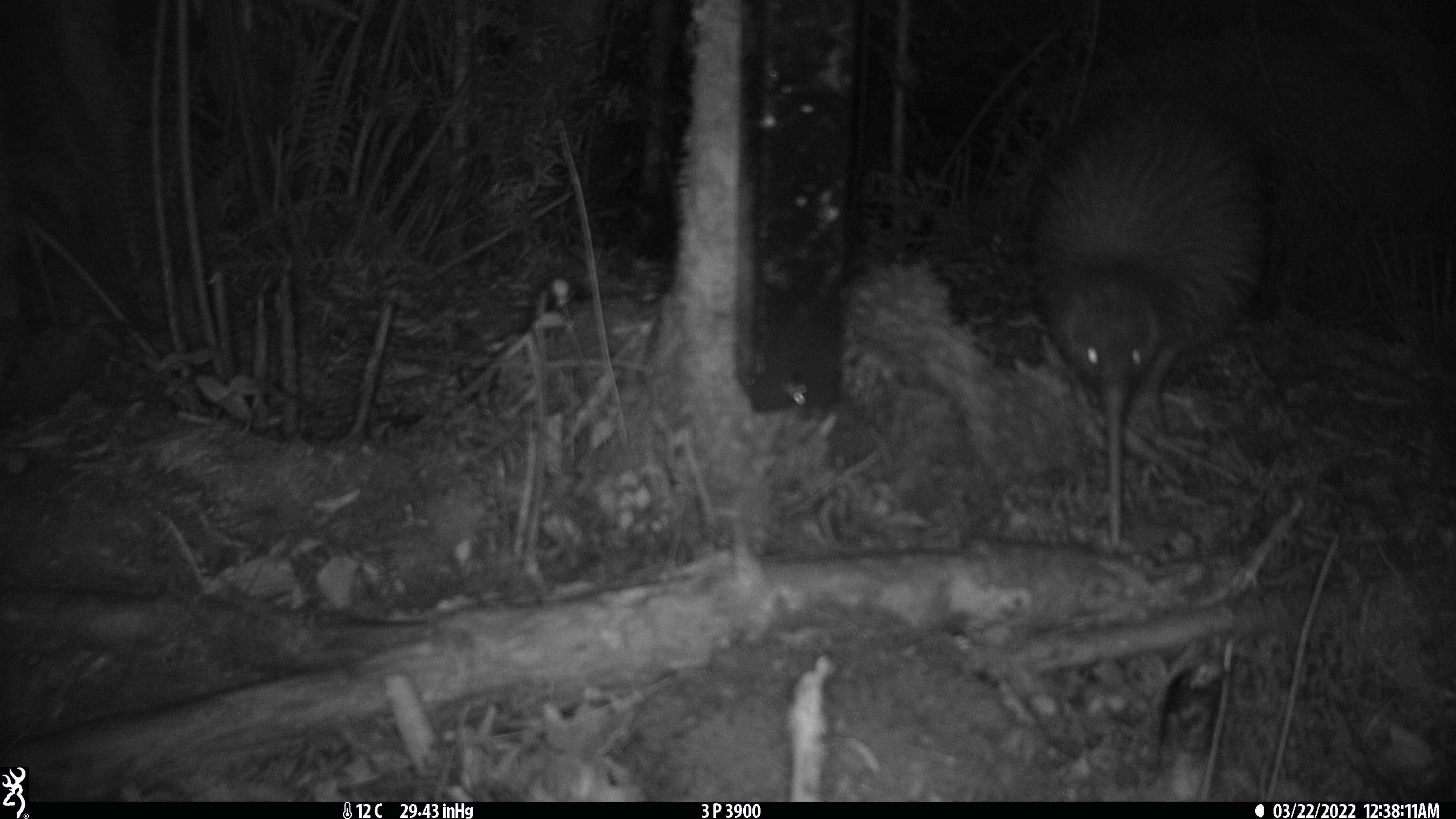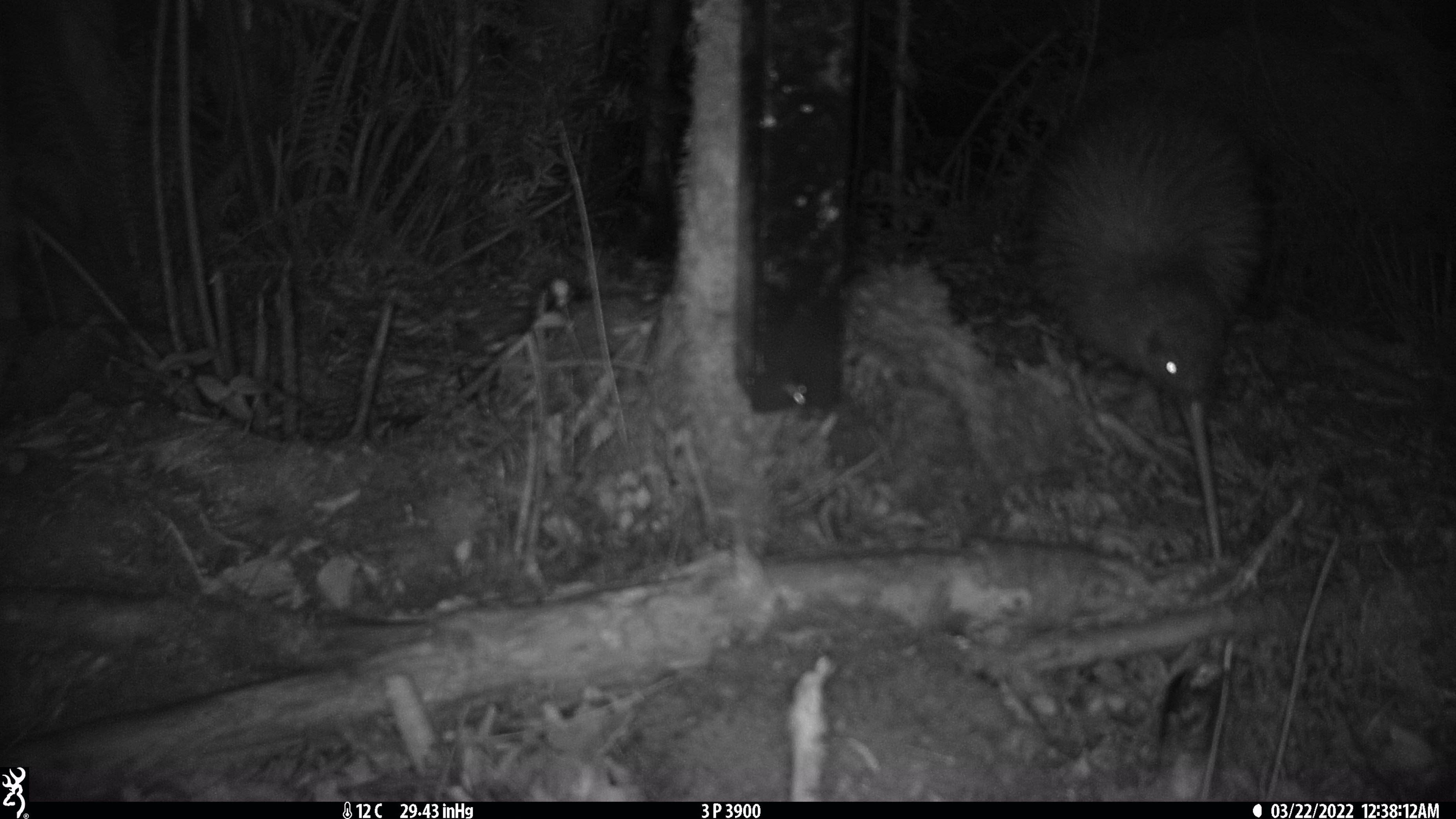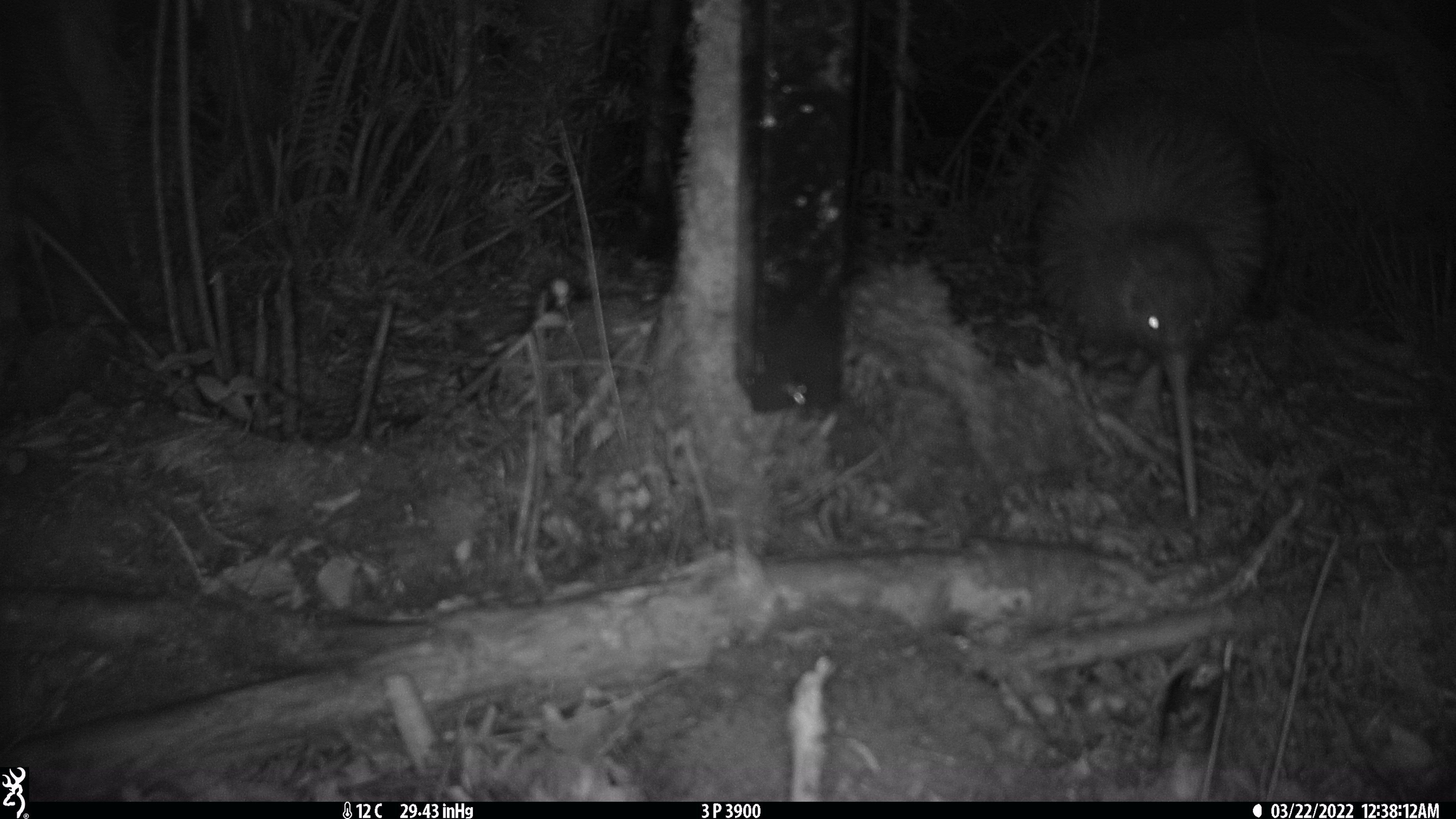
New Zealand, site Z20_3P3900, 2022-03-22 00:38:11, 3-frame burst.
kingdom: Animalia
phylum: Chordata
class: Aves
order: Apterygiformes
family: Apterygidae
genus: Apteryx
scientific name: Apteryx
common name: kiwi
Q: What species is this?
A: Kiwi (Apteryx).